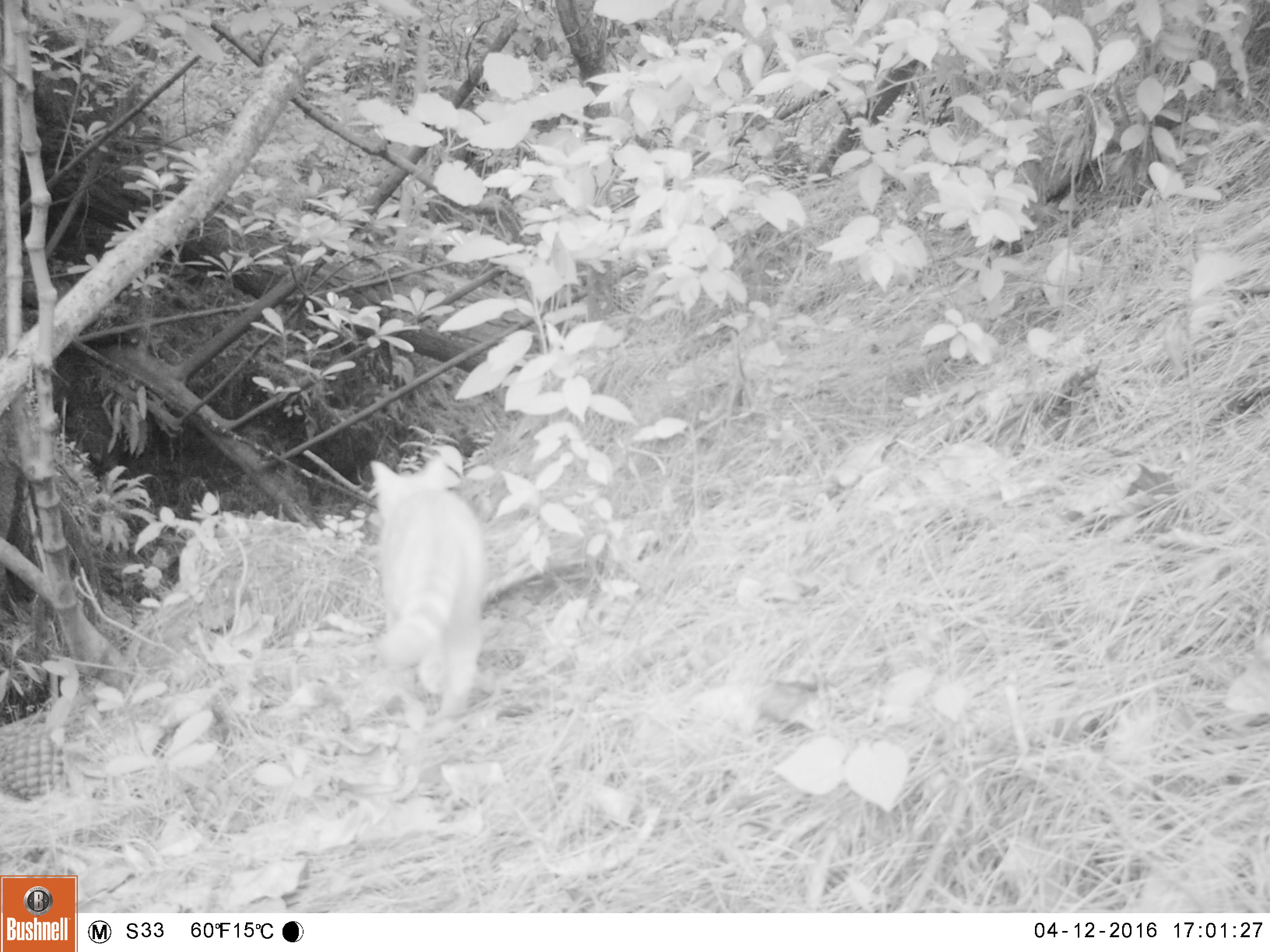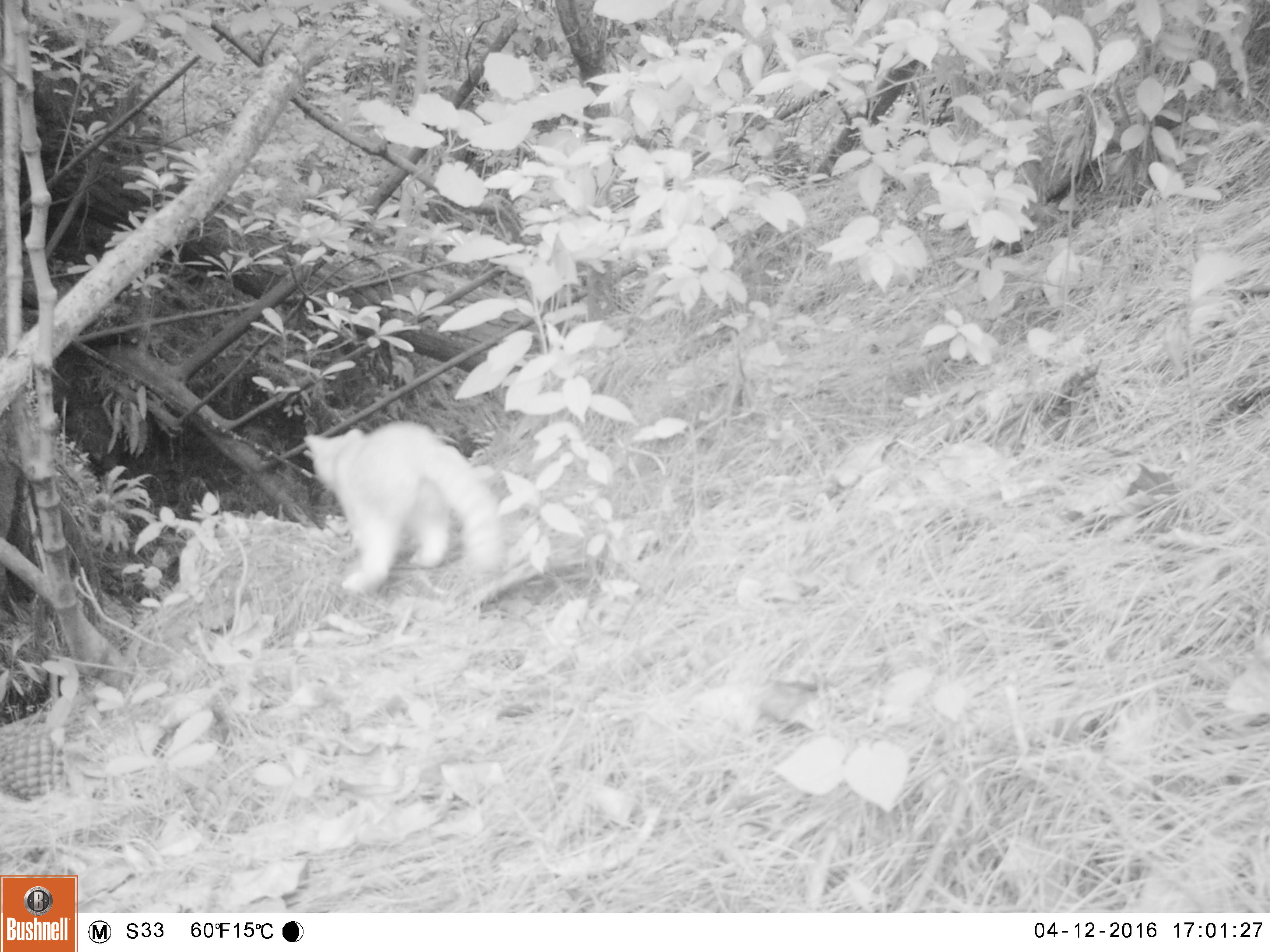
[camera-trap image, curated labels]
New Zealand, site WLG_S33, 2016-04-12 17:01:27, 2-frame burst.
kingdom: Animalia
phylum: Chordata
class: Mammalia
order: Carnivora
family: Felidae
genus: Felis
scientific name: Felis catus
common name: domestic cat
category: cat